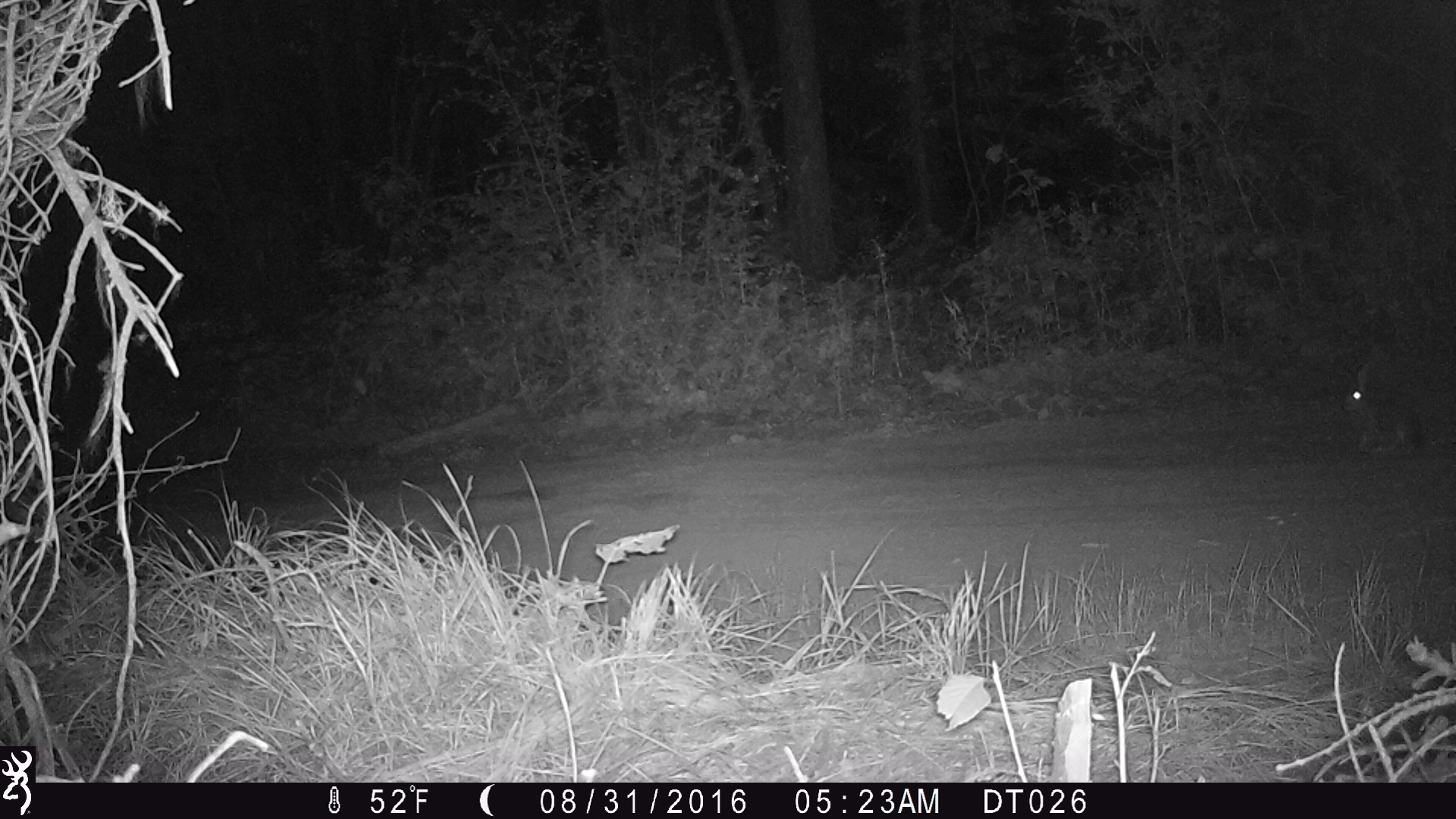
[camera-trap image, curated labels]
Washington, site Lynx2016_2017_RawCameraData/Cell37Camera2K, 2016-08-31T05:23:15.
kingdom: Animalia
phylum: Chordata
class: Mammalia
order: Lagomorpha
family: Leporidae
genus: Lepus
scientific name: Lepus americanus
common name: snowshoe hare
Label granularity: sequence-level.